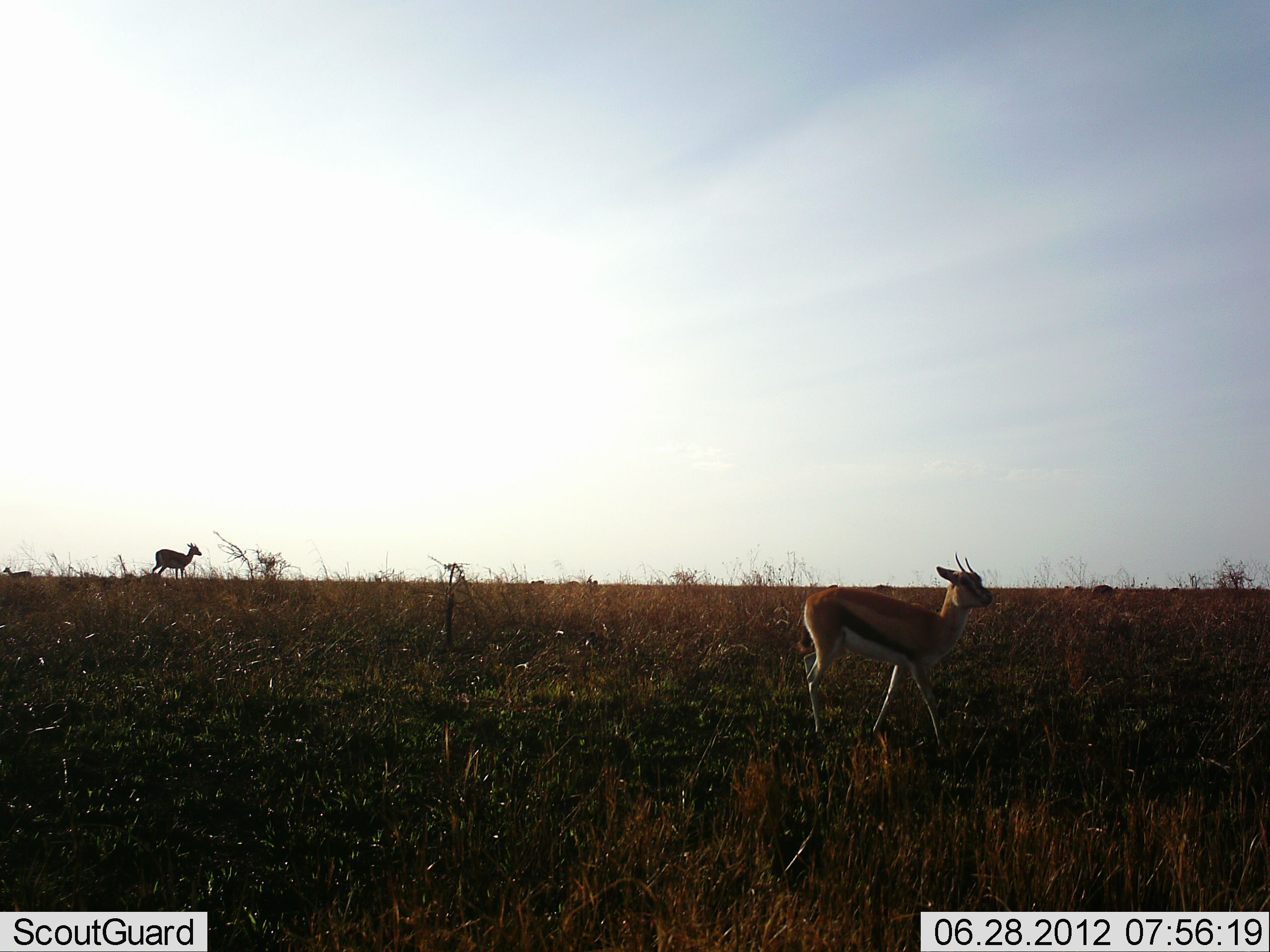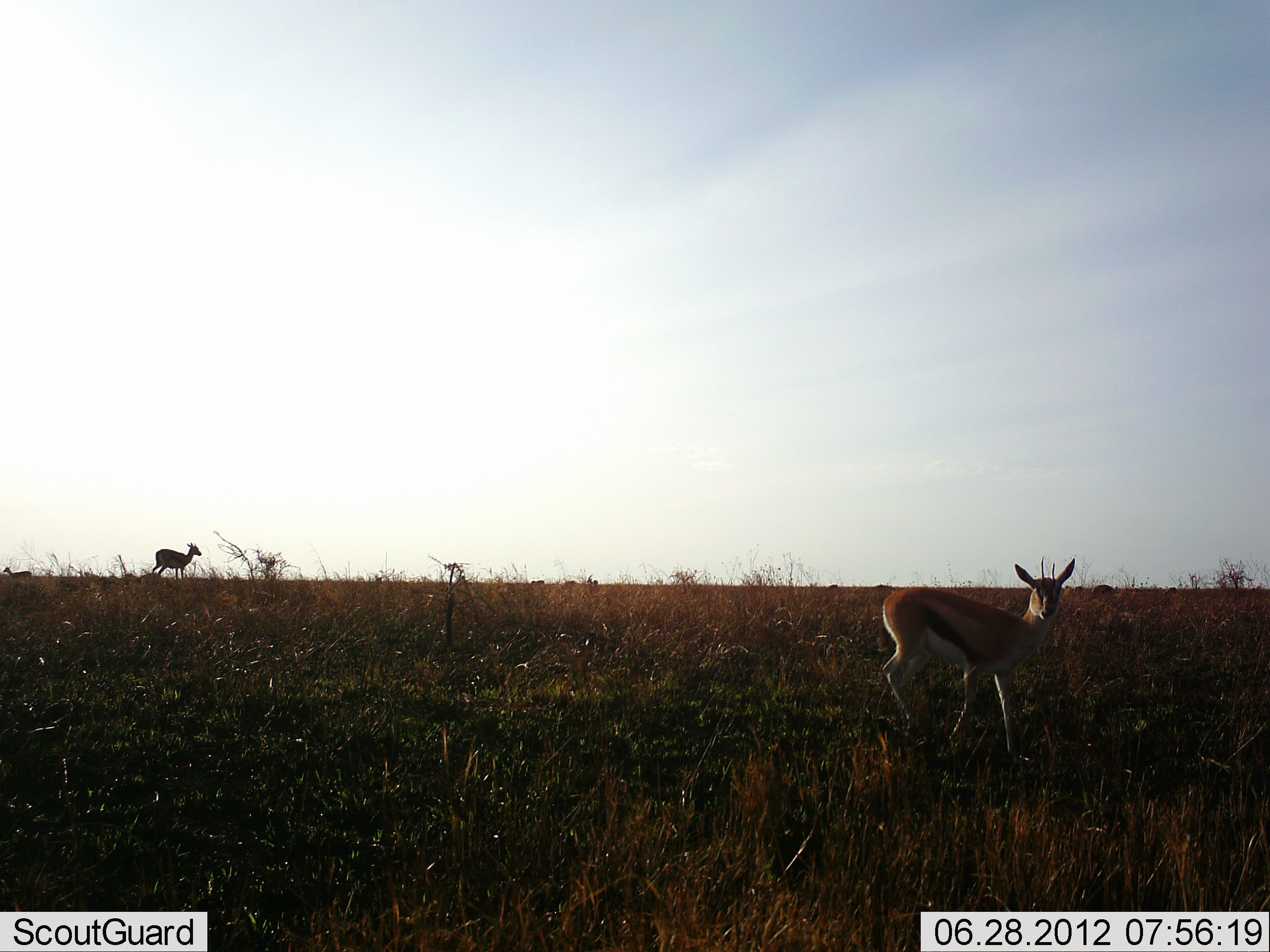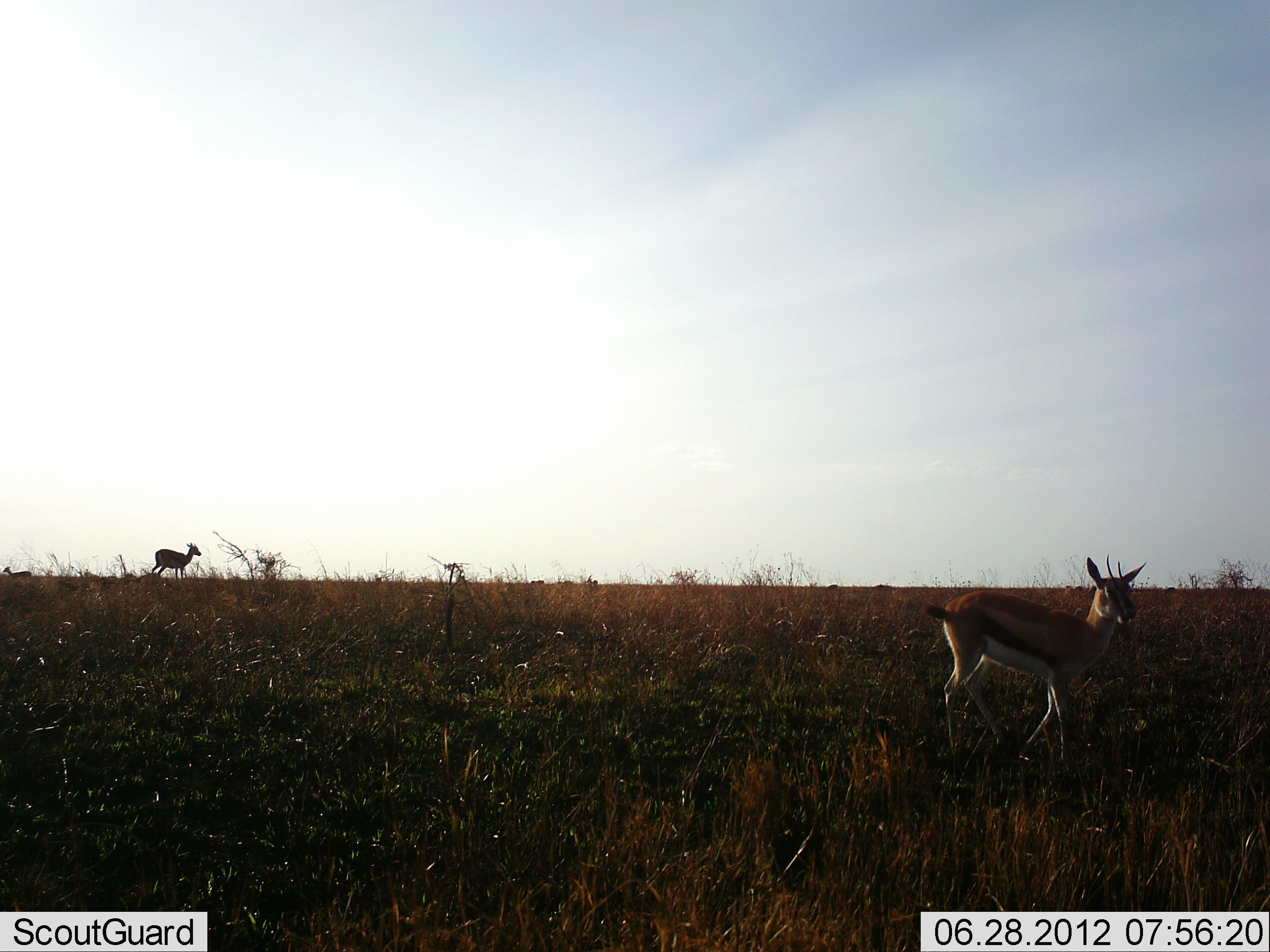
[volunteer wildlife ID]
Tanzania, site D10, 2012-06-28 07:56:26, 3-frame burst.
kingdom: Animalia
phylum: Chordata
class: Mammalia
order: Artiodactyla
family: Bovidae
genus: Eudorcas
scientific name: Eudorcas thomsonii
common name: thomson's gazelle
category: gazellethomsons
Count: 2.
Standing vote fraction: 90%.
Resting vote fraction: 0%.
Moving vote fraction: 70%.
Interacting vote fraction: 0%.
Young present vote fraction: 0%.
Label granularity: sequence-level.